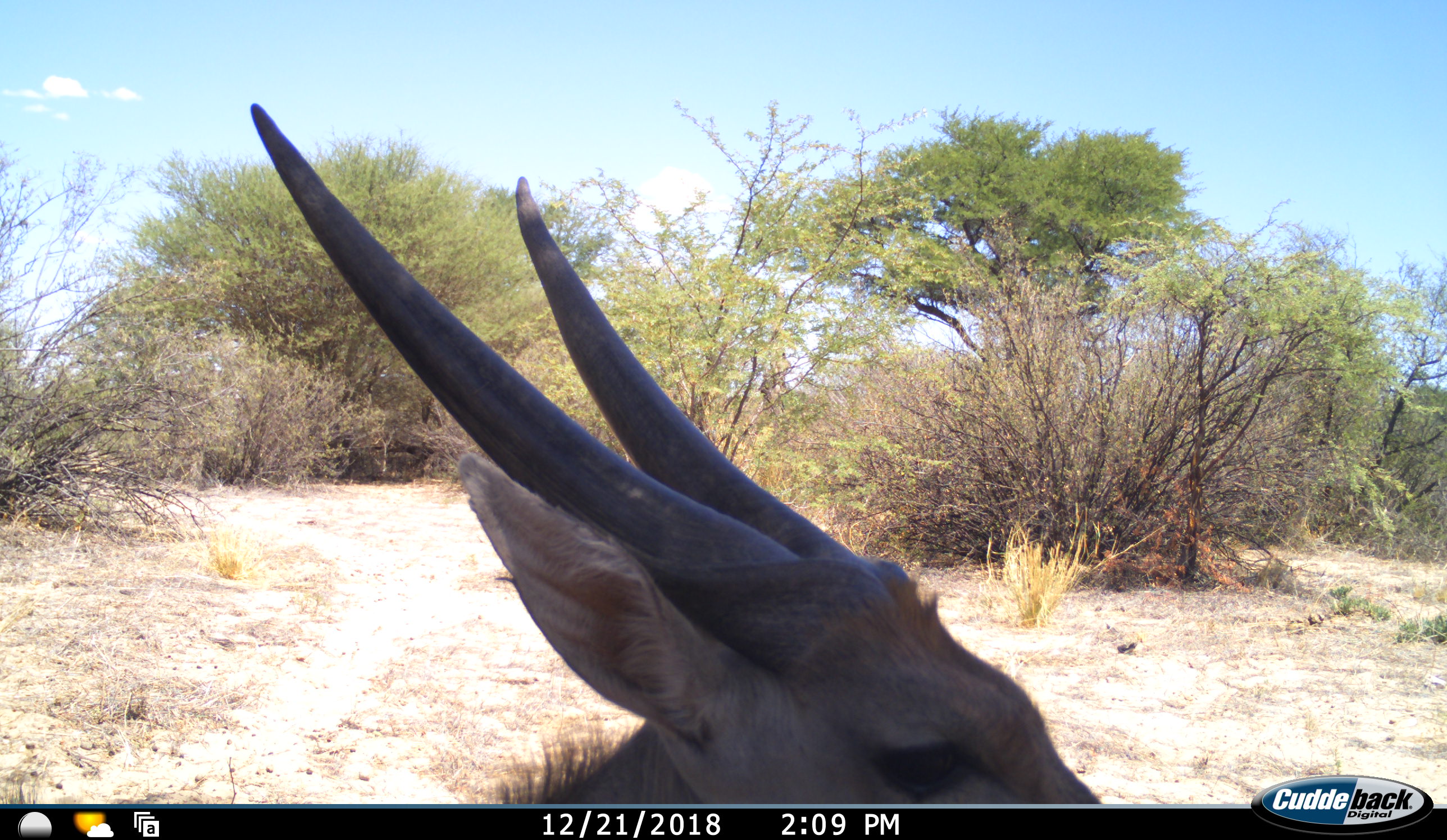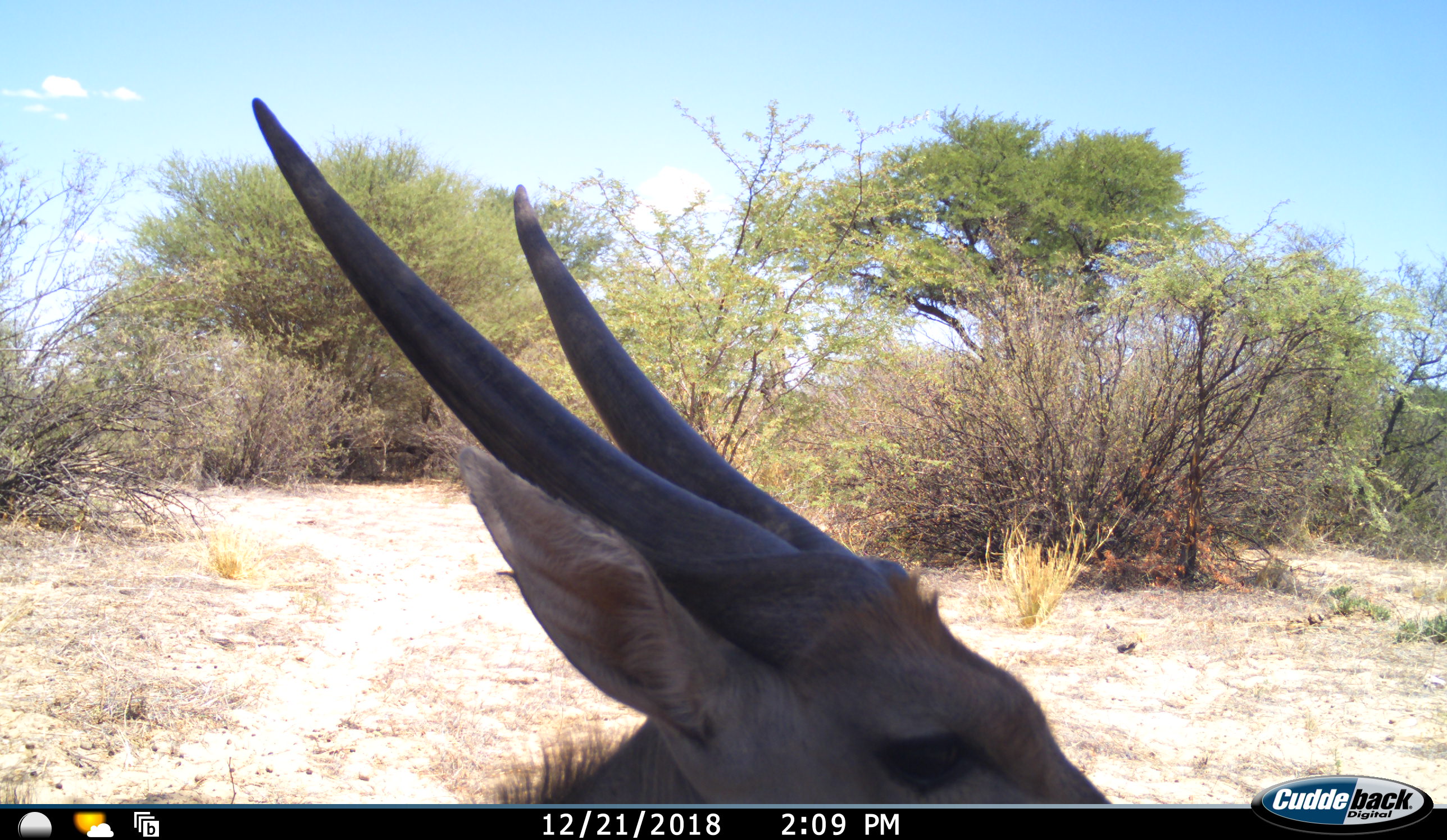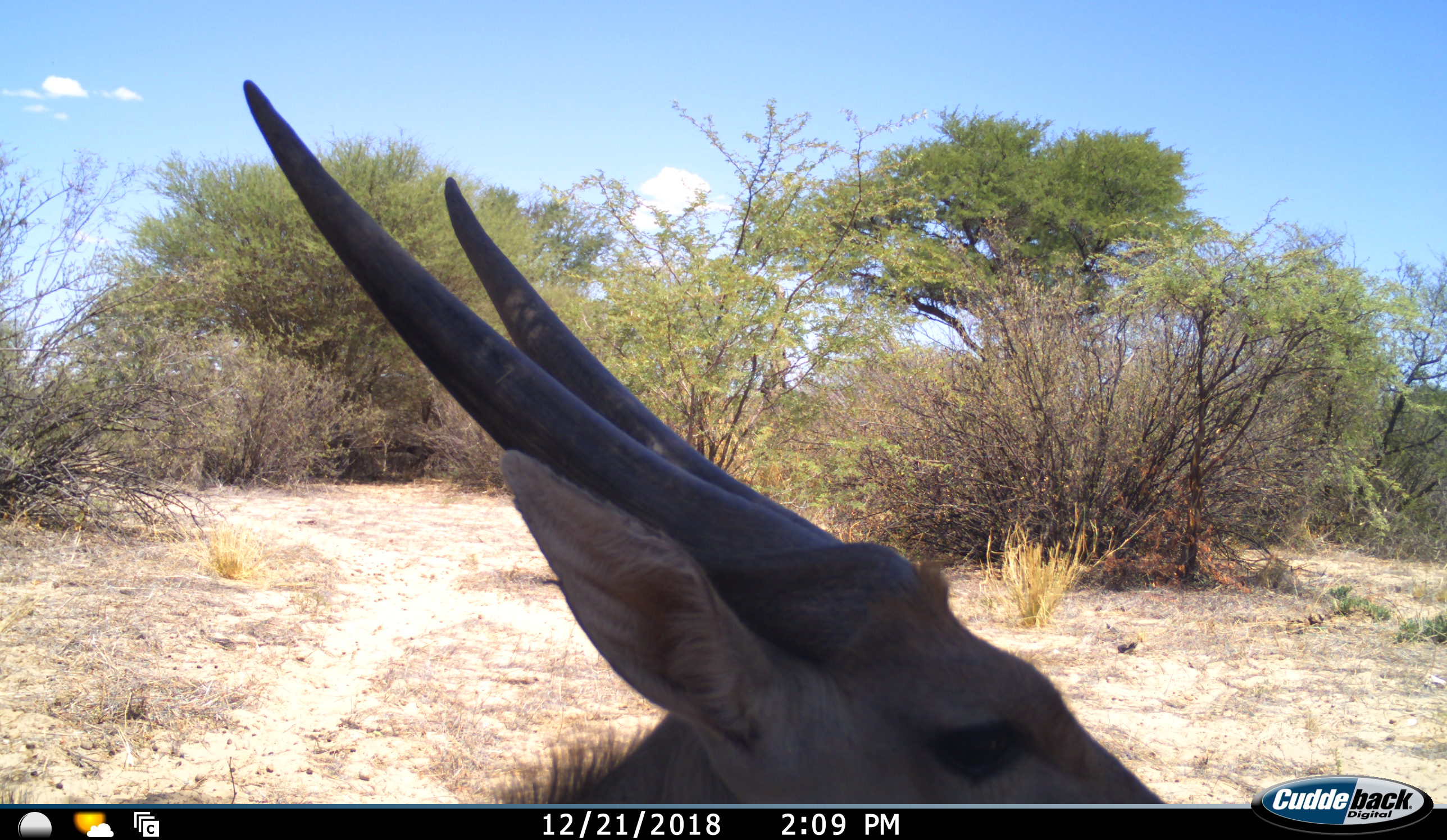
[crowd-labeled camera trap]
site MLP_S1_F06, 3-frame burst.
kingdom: Animalia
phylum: Chordata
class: Mammalia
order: Artiodactyla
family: Bovidae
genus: Tragelaphus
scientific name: Tragelaphus oryx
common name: eland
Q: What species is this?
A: Eland (Tragelaphus oryx).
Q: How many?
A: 1.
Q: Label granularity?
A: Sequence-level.